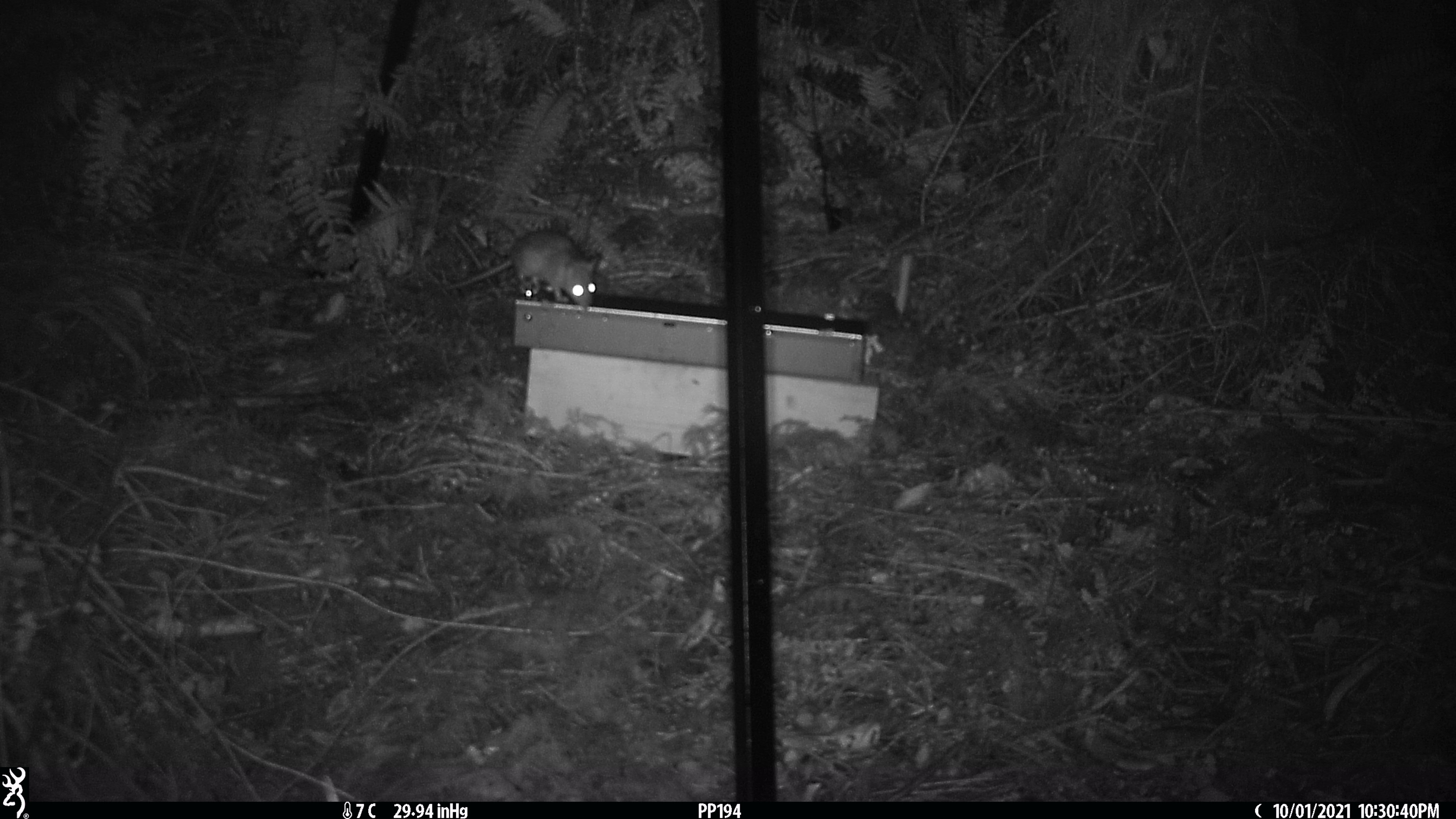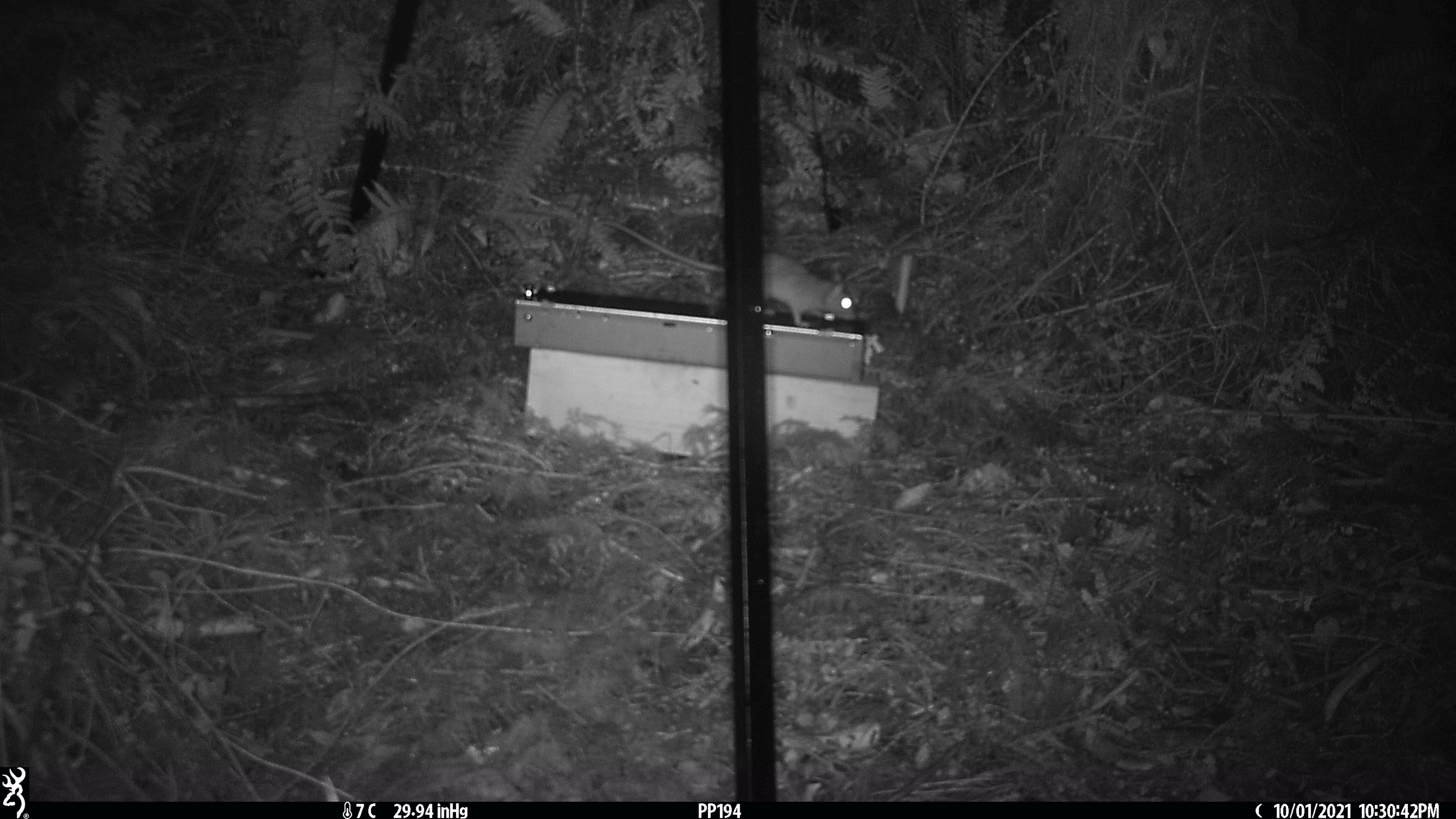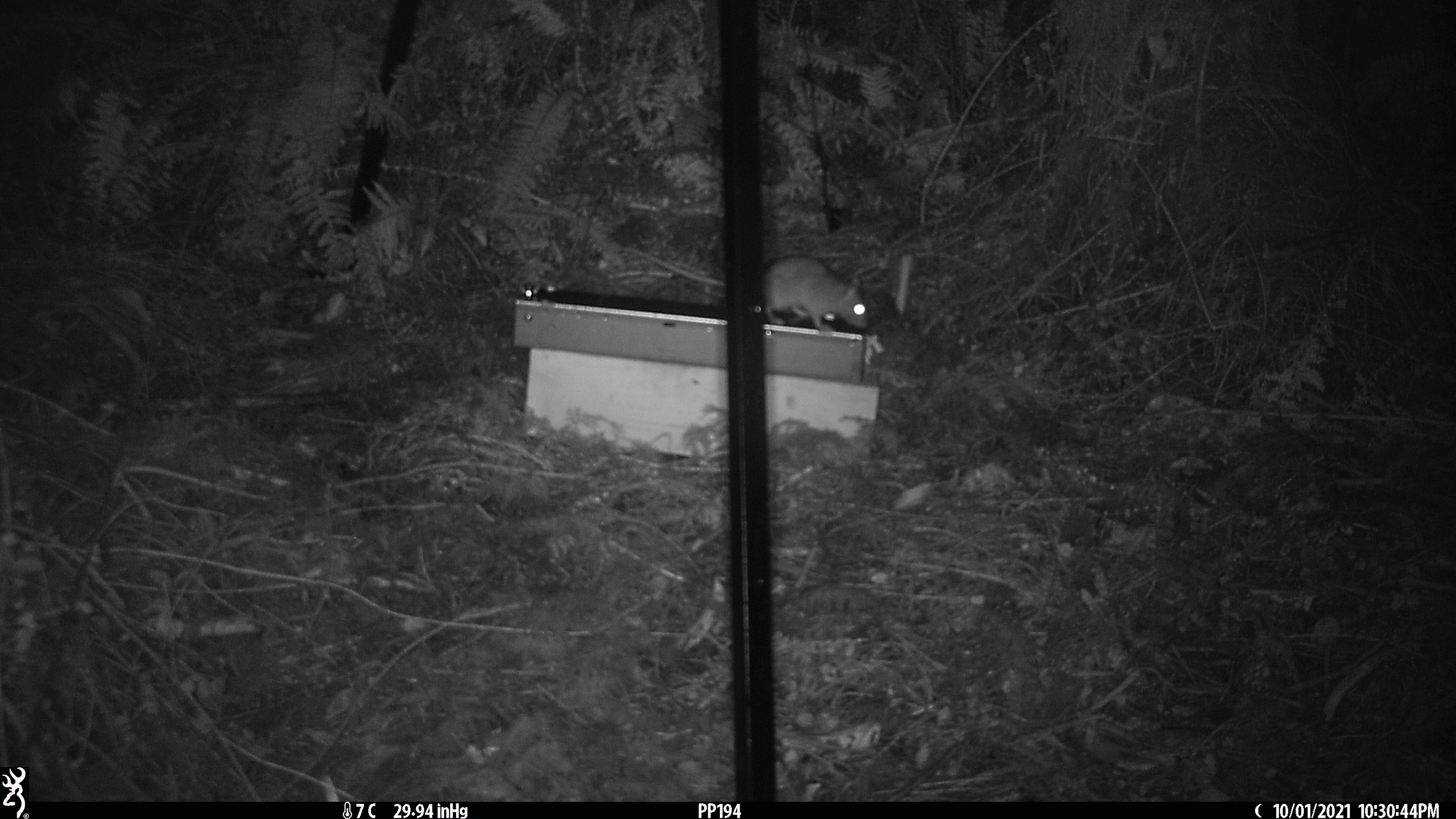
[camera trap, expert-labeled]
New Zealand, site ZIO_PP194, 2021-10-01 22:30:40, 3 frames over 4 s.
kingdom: Animalia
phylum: Chordata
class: Mammalia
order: Rodentia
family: Muridae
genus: Rattus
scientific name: Rattus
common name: rat